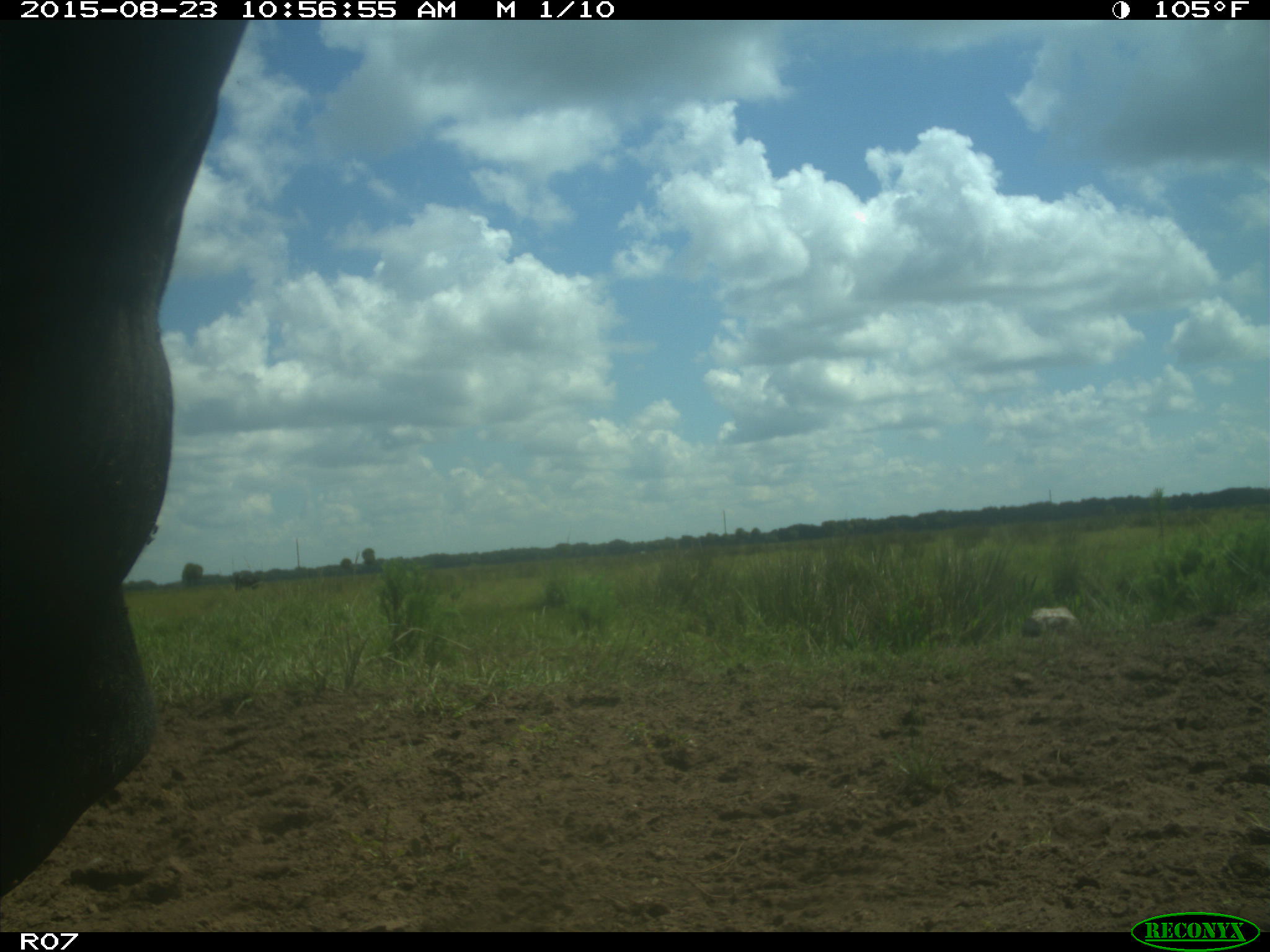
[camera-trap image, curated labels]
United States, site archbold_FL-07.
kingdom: Animalia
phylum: Chordata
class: Mammalia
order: Artiodactyla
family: Bovidae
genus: Bos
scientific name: Bos taurus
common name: domestic cow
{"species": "Bos taurus (domestic cow)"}